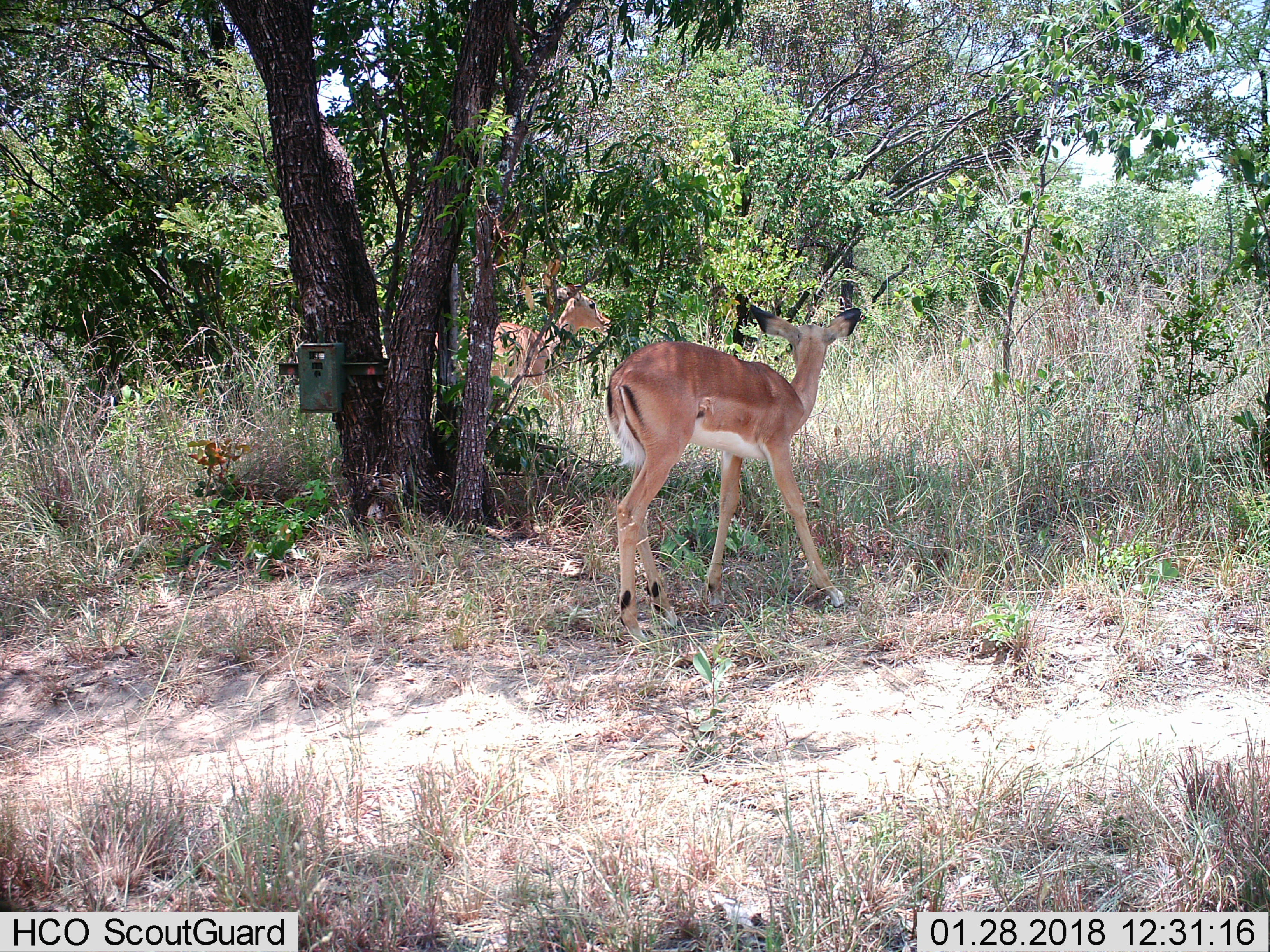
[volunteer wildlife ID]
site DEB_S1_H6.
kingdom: Animalia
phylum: Chordata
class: Mammalia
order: Artiodactyla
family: Bovidae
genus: Aepyceros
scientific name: Aepyceros melampus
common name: impala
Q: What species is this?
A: Impala (Aepyceros melampus).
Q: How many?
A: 2.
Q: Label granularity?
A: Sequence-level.